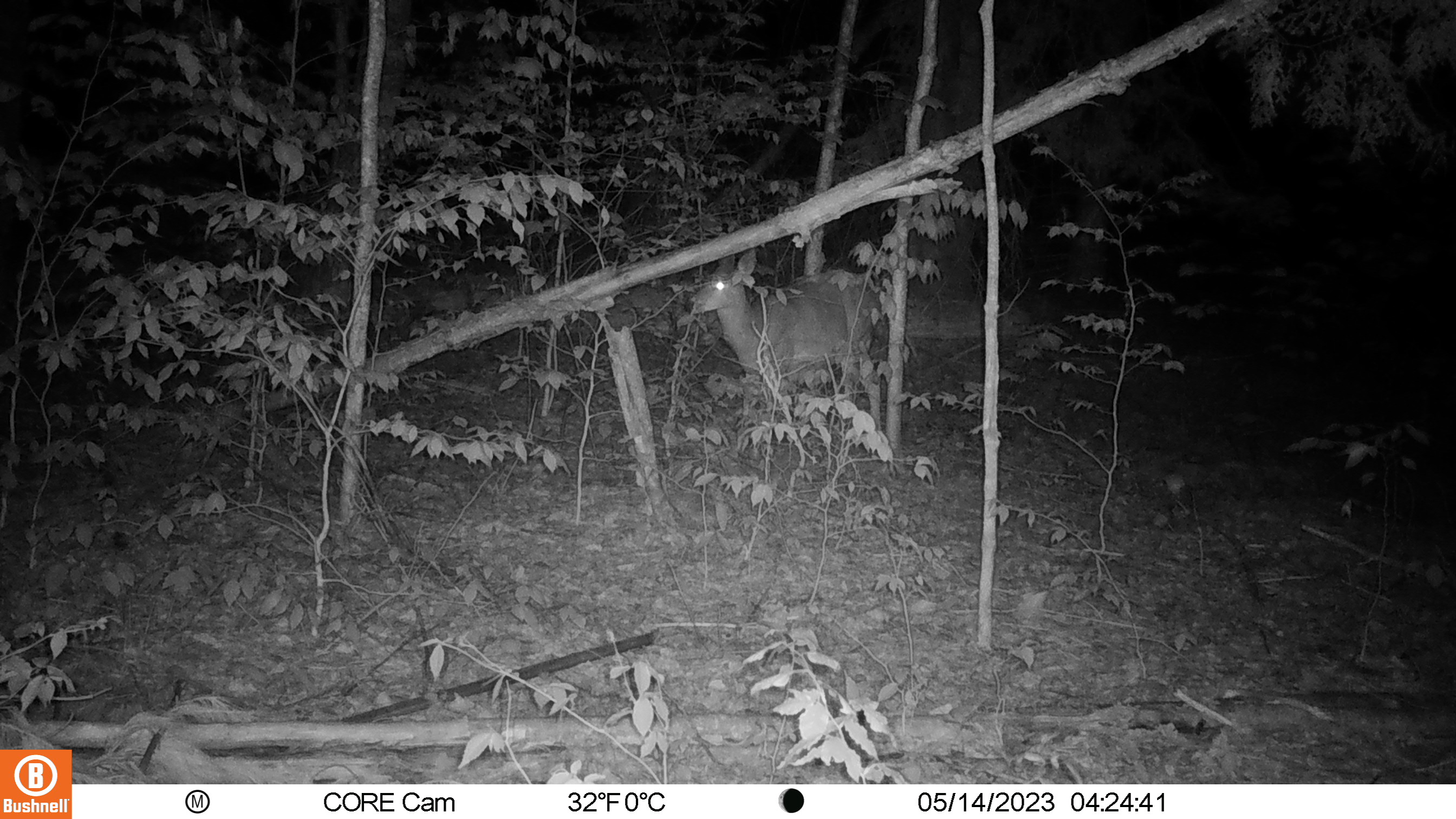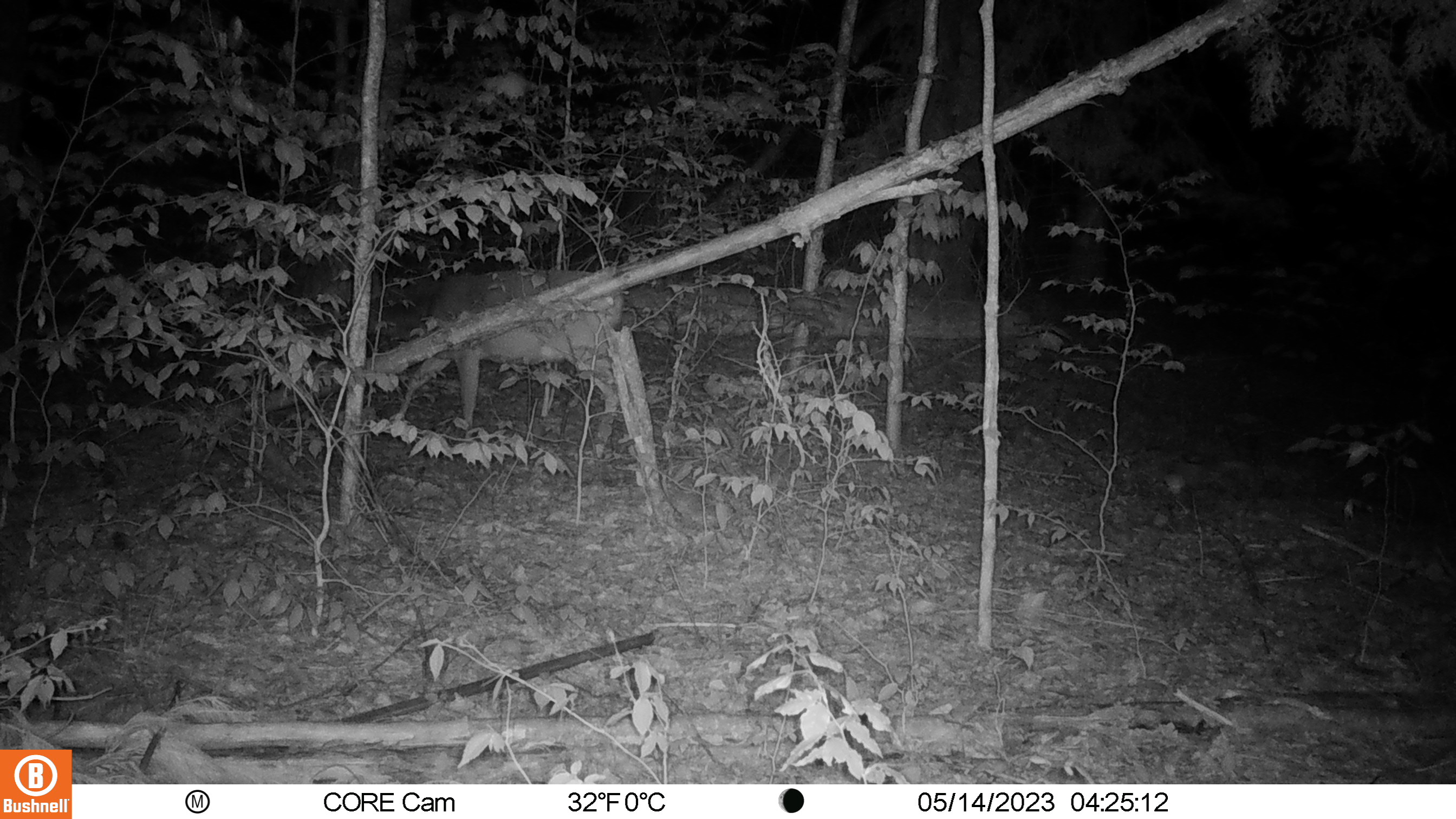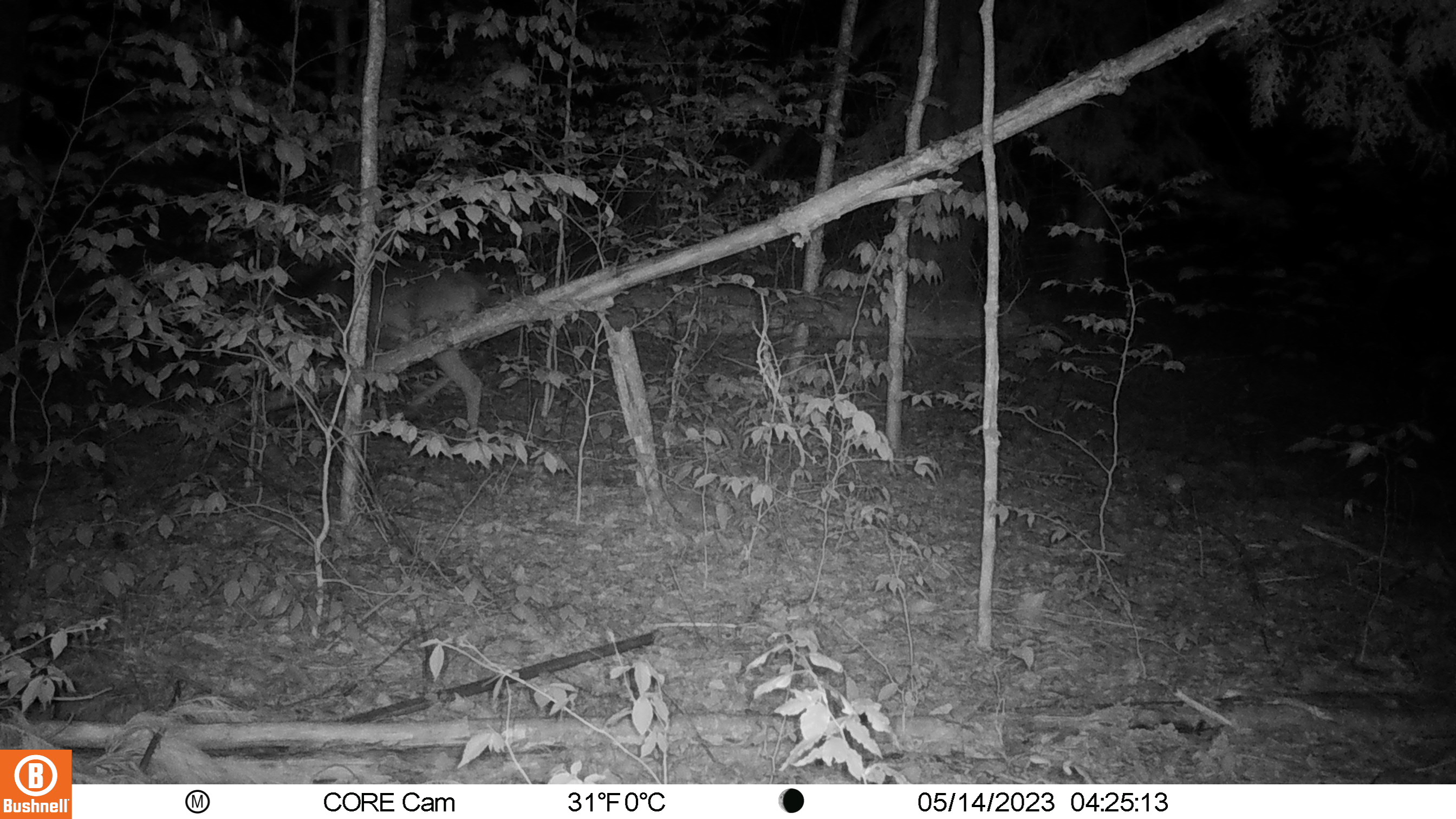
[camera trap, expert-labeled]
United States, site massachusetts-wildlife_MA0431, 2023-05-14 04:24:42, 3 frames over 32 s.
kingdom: Animalia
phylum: Chordata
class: Mammalia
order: Artiodactyla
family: Cervidae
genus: Odocoileus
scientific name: Odocoileus virginianus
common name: white-tailed deer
White-tailed deer (Odocoileus virginianus).